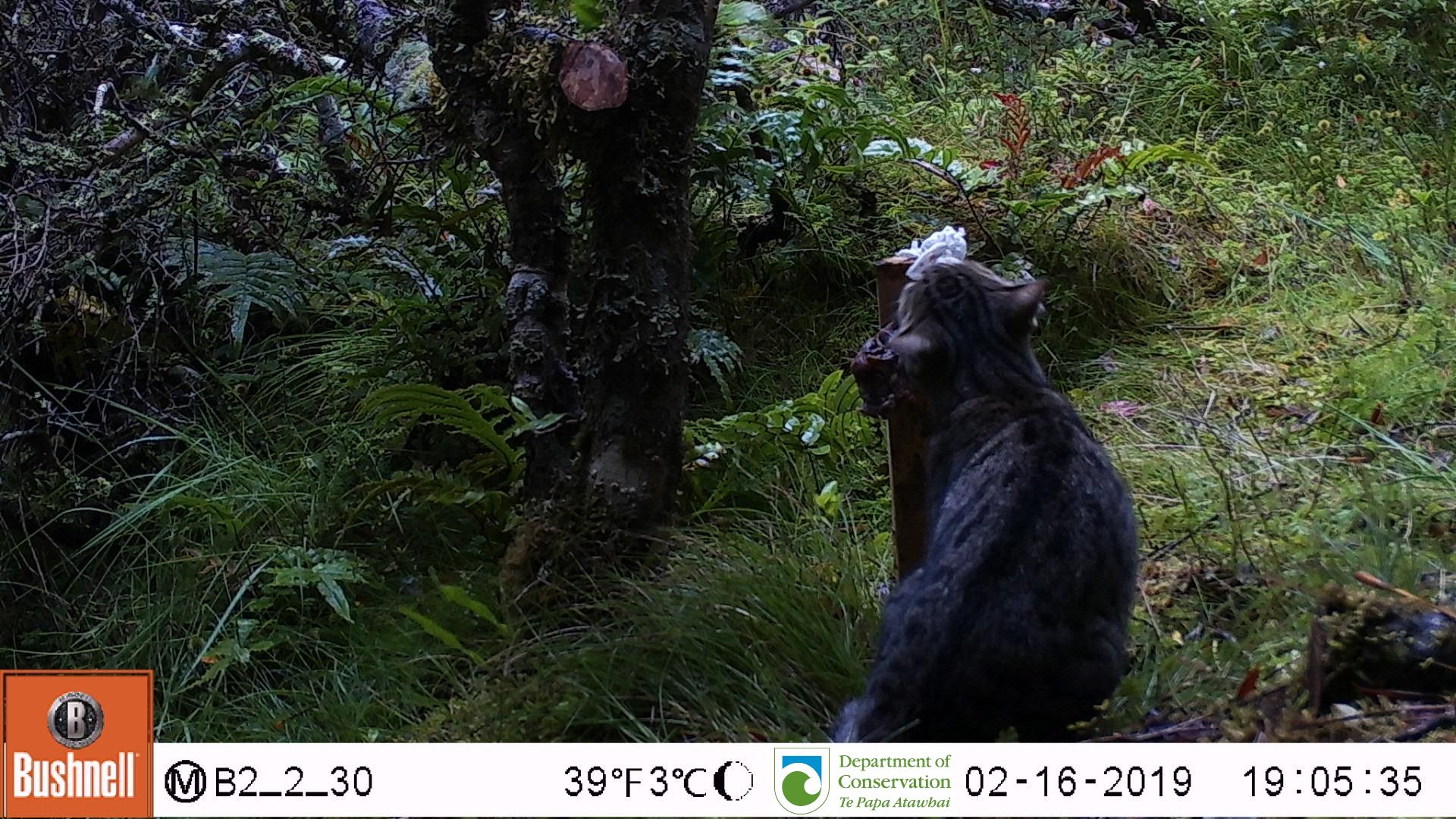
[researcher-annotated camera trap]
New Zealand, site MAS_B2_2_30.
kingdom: Animalia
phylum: Chordata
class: Mammalia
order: Carnivora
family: Felidae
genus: Felis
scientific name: Felis catus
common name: domestic cat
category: cat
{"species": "cat (domestic cat) (Felis catus)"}